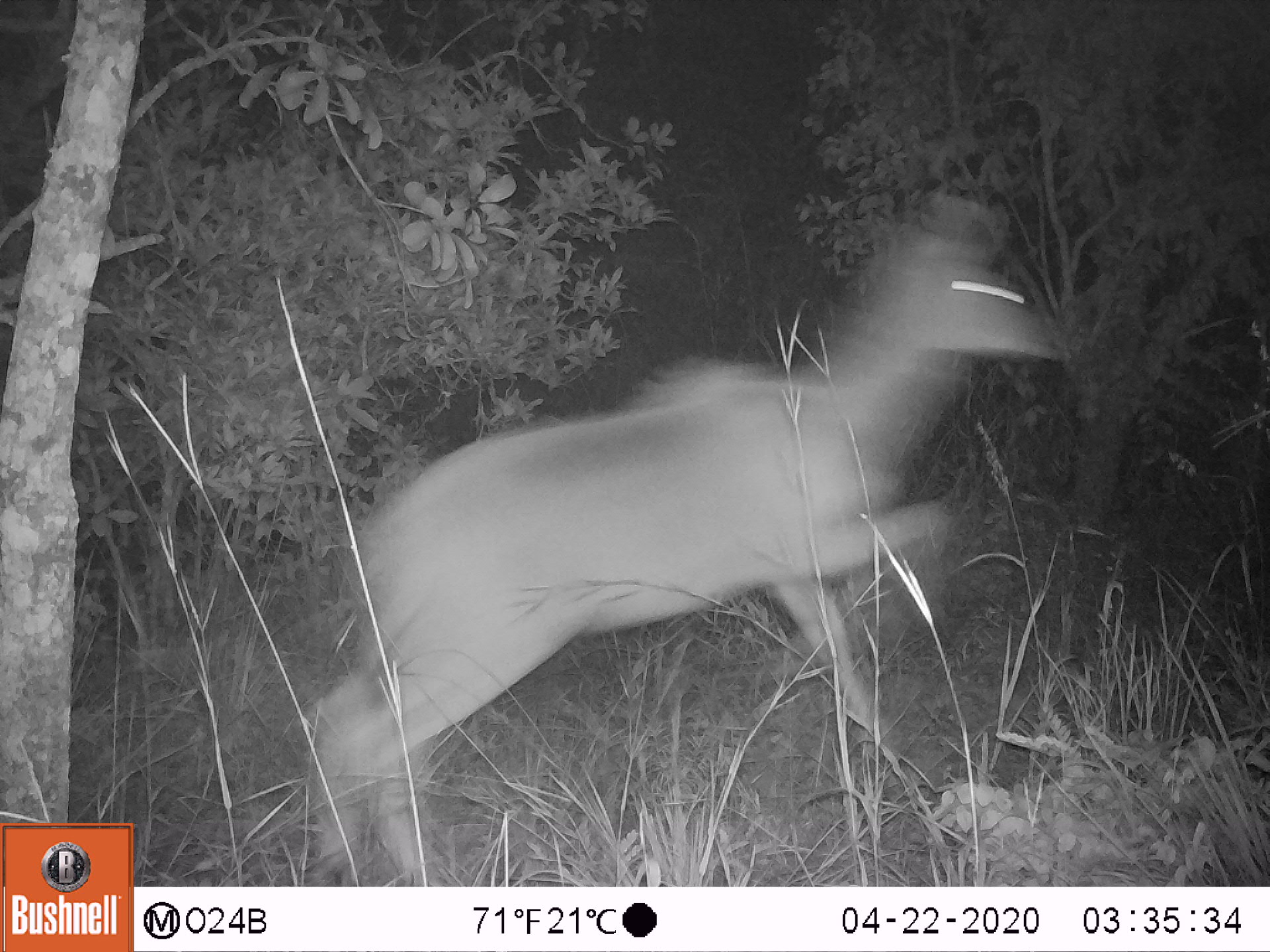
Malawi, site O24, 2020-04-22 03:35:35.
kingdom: Animalia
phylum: Chordata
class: Mammalia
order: Artiodactyla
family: Bovidae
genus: Tragelaphus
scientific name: Tragelaphus strepsiceros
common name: greater kudu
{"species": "greater kudu (Tragelaphus strepsiceros)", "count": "1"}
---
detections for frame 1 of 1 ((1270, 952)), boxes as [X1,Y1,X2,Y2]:
greater kudu: [303,194,1063,884]